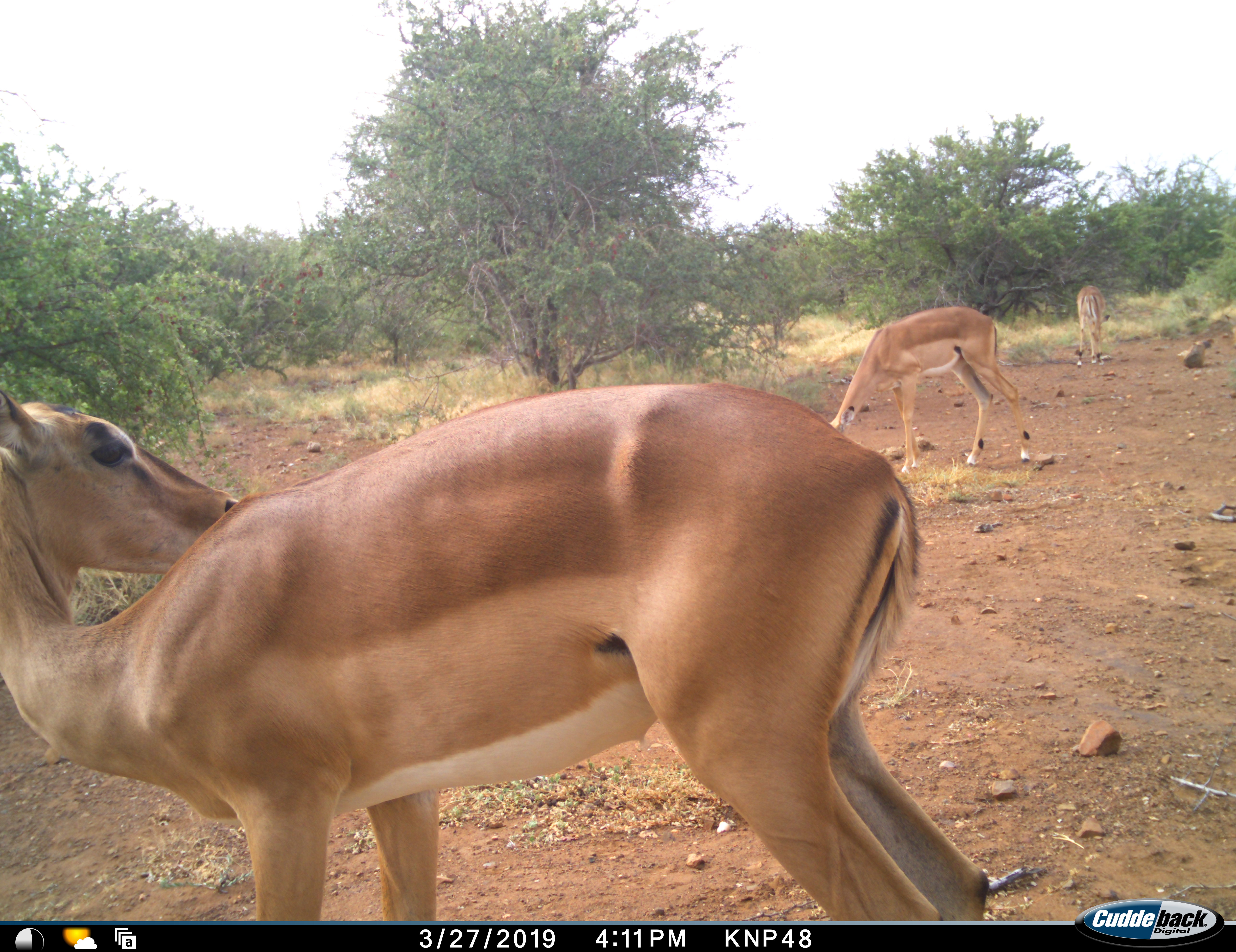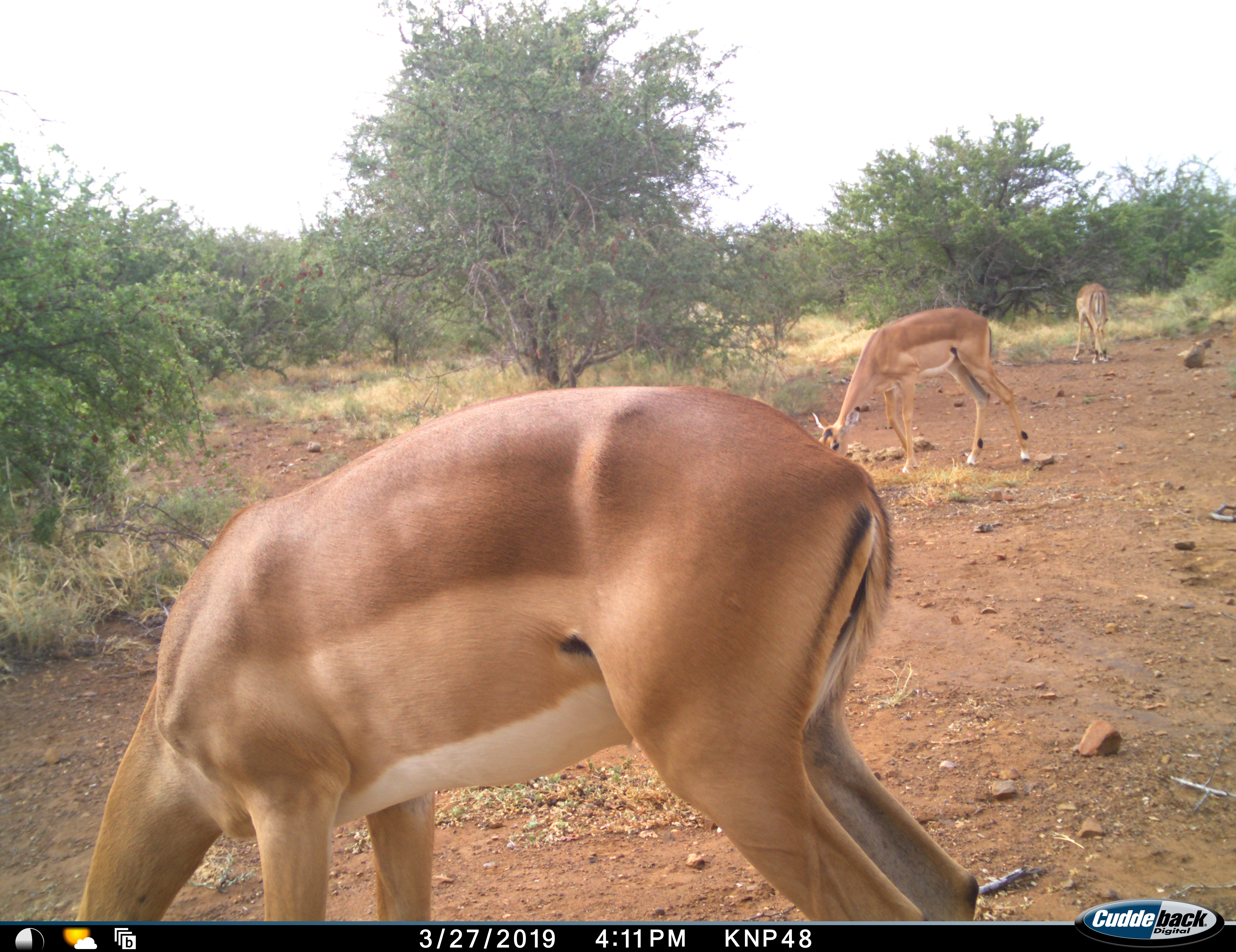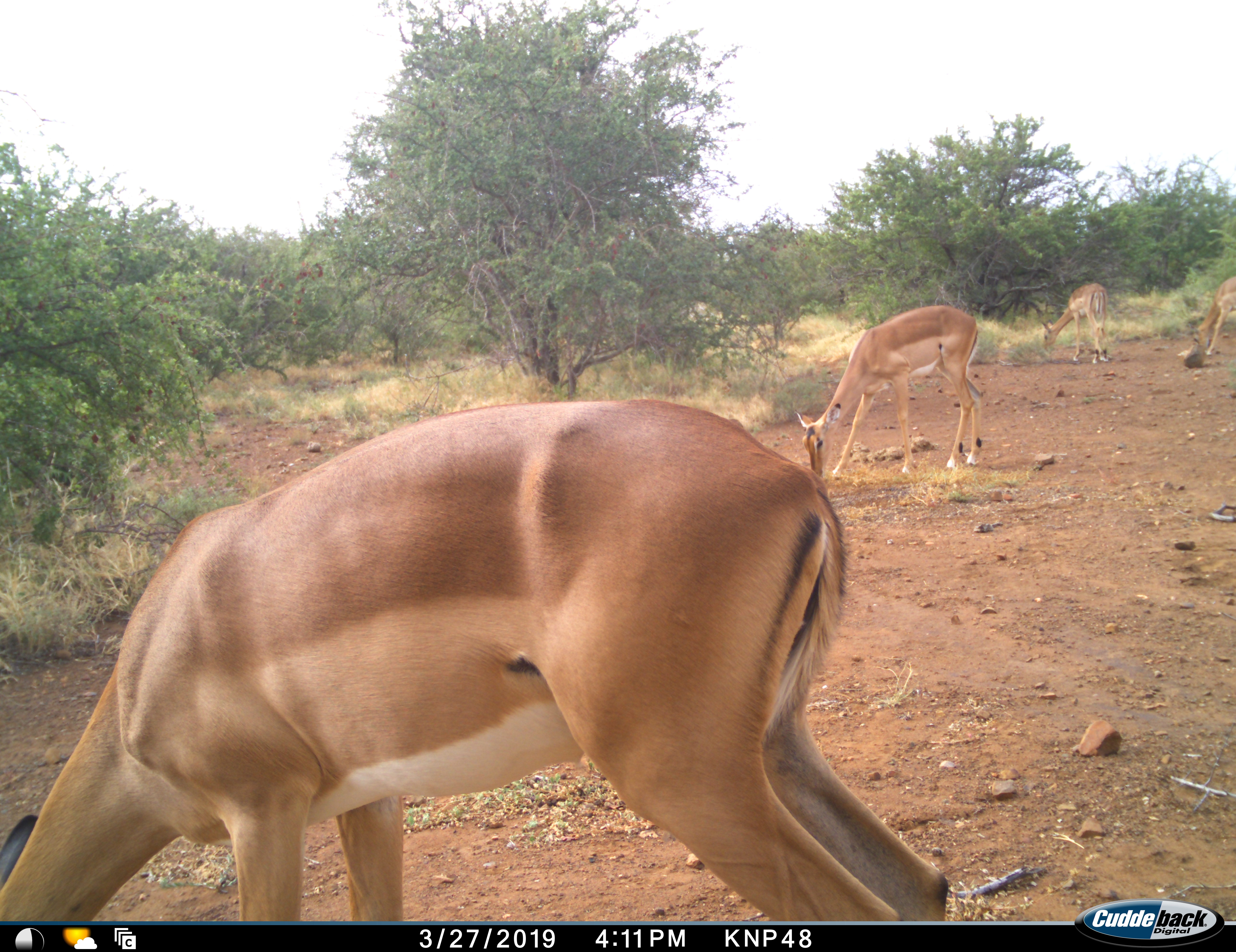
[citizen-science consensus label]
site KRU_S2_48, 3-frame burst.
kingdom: Animalia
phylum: Chordata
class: Mammalia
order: Artiodactyla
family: Bovidae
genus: Aepyceros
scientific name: Aepyceros melampus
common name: impala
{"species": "impala (Aepyceros melampus)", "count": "4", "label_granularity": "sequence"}